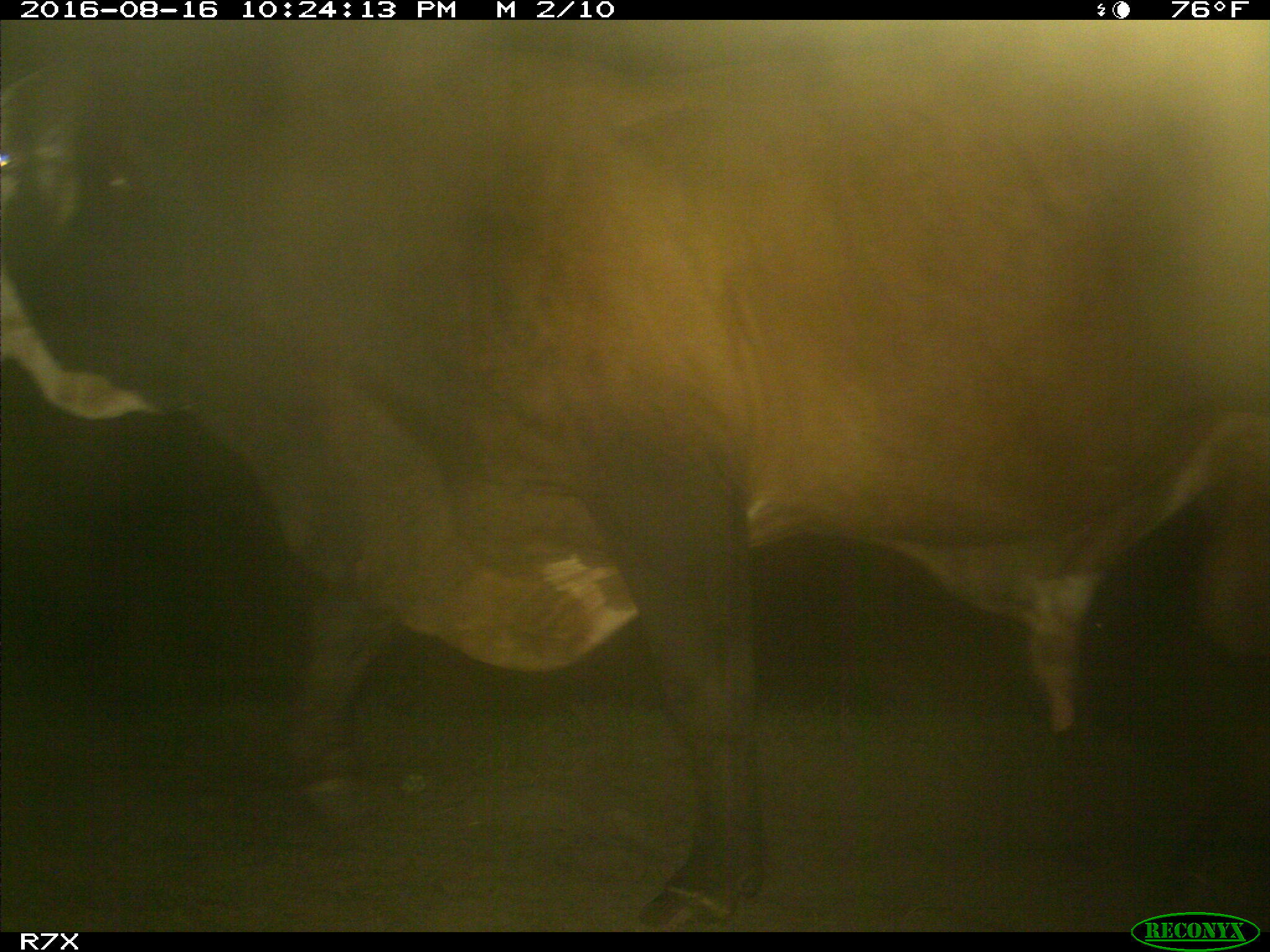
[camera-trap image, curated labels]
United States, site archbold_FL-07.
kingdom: Animalia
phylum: Chordata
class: Mammalia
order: Artiodactyla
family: Bovidae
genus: Bos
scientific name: Bos taurus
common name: domestic cow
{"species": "Bos taurus (domestic cow)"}